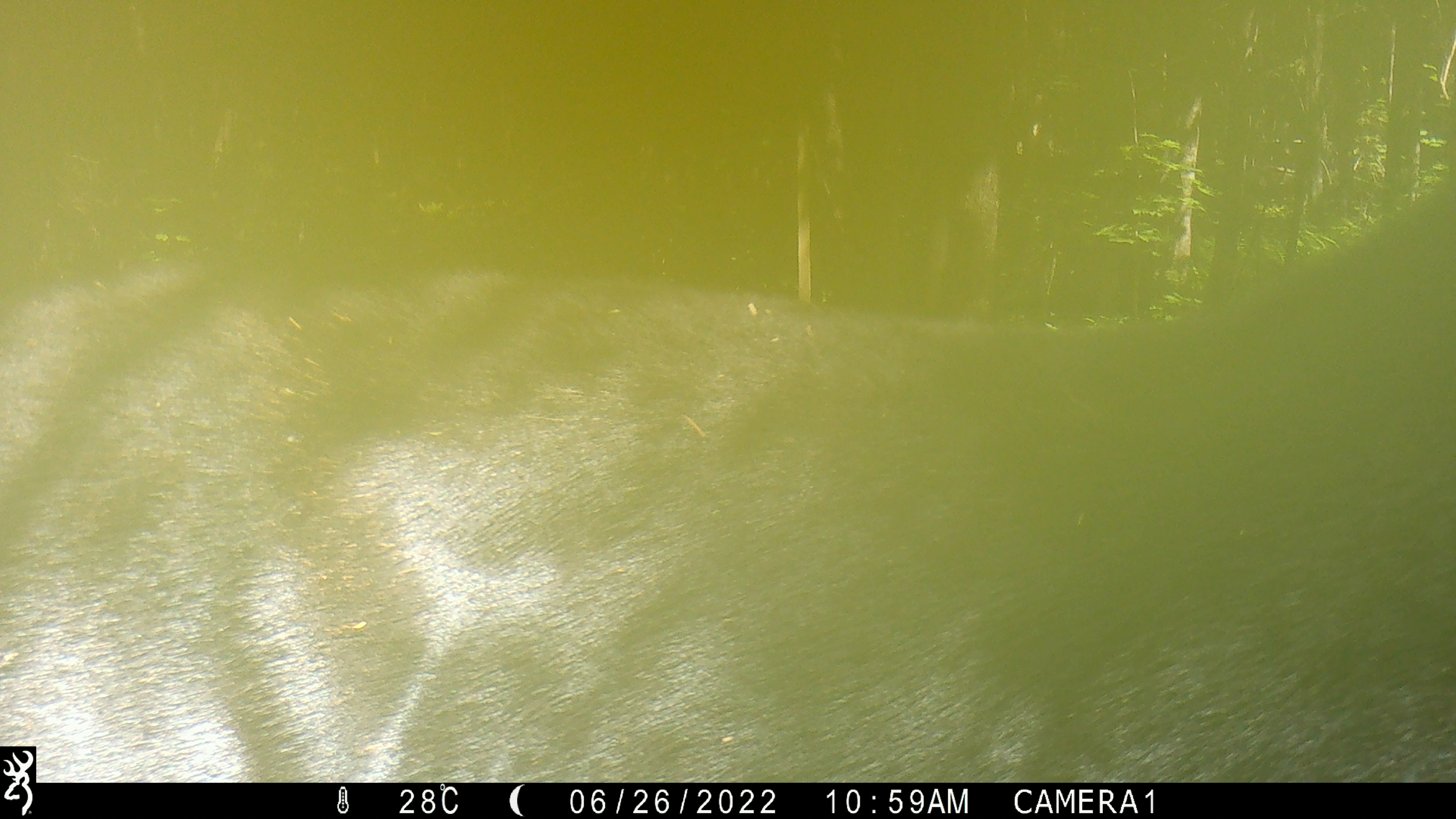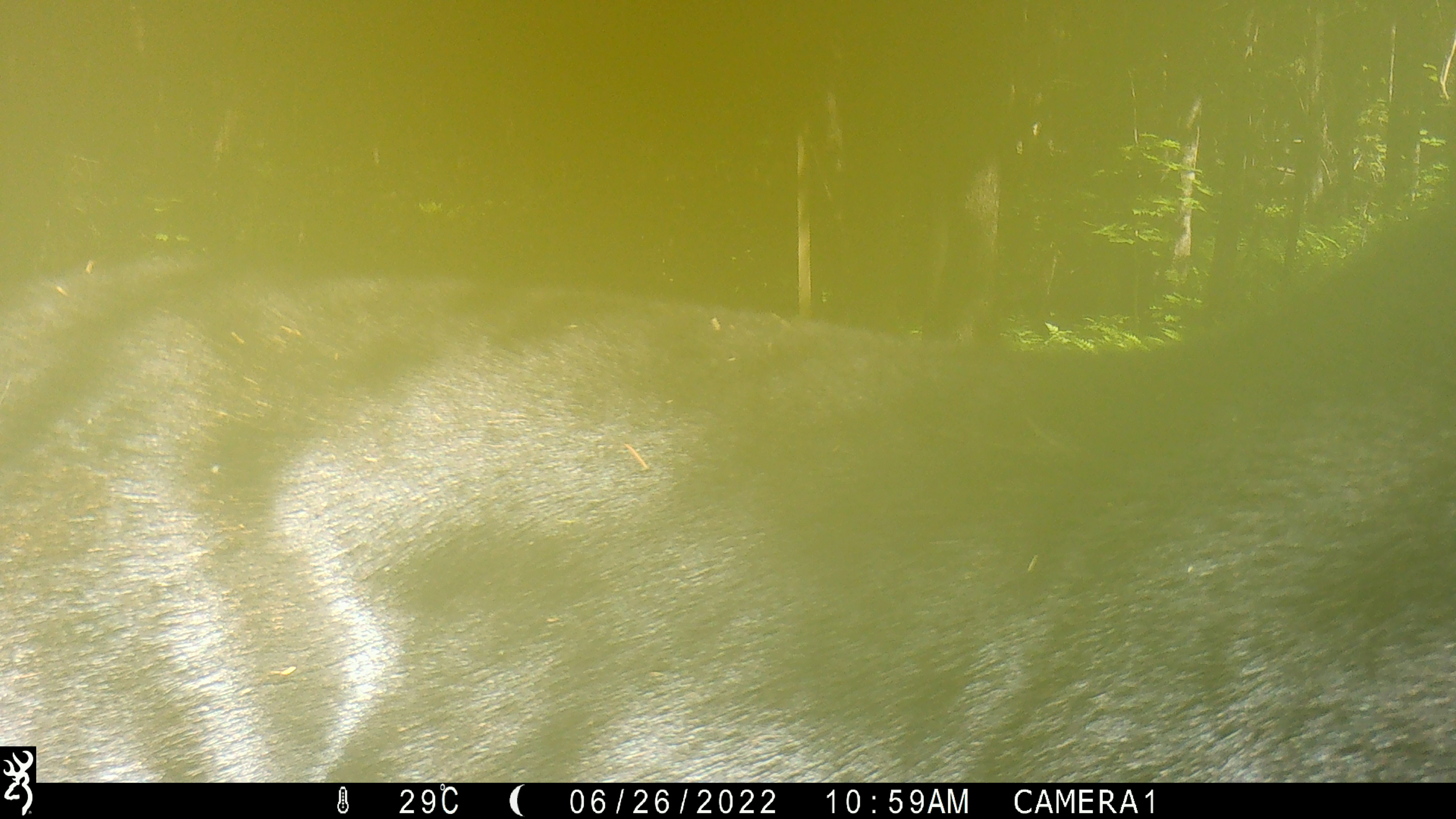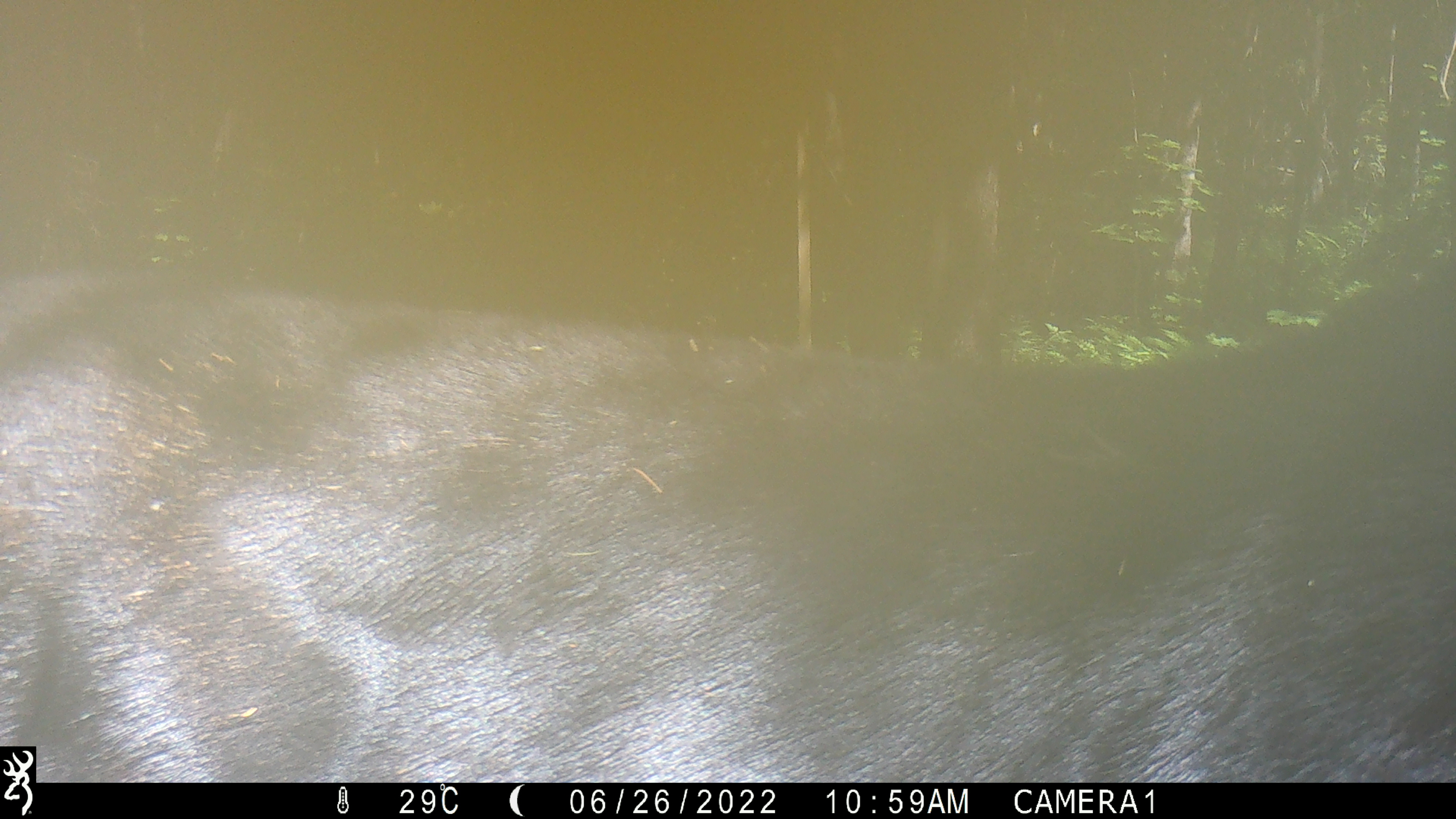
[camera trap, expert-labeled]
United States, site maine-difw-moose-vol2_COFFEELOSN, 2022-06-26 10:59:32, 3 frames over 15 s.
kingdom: Animalia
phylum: Chordata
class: Mammalia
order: Artiodactyla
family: Cervidae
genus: Alces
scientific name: Alces alces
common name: moose